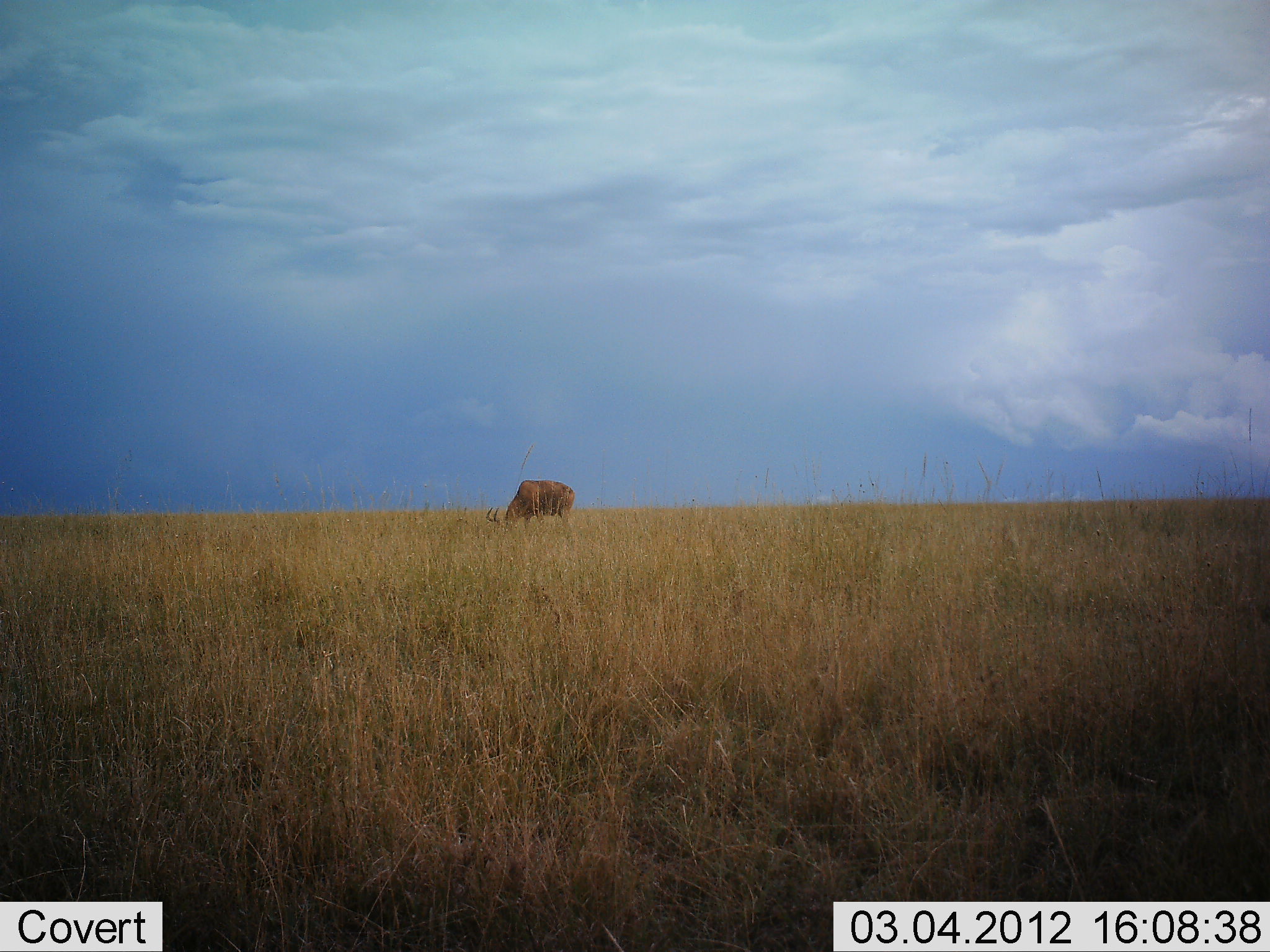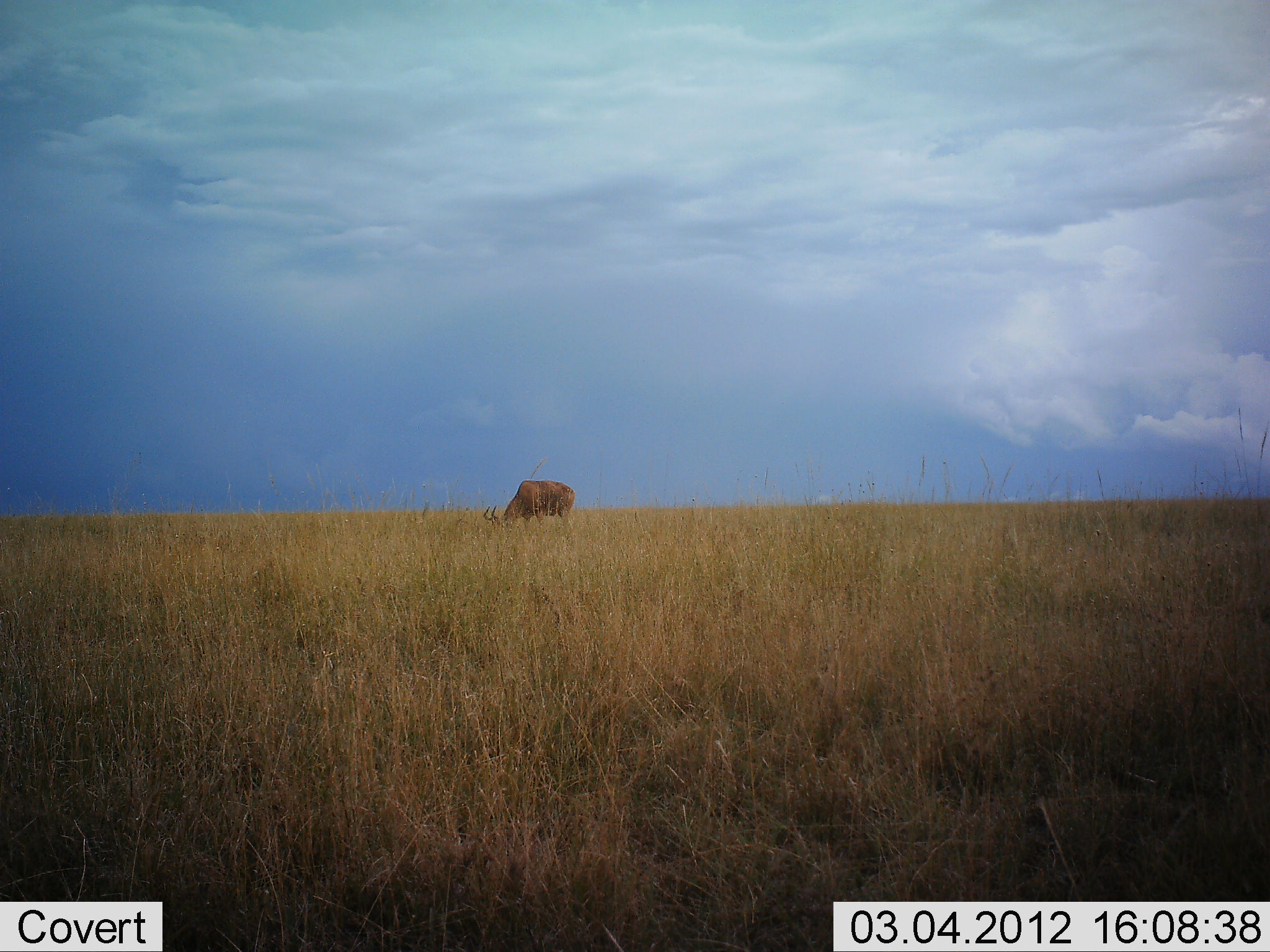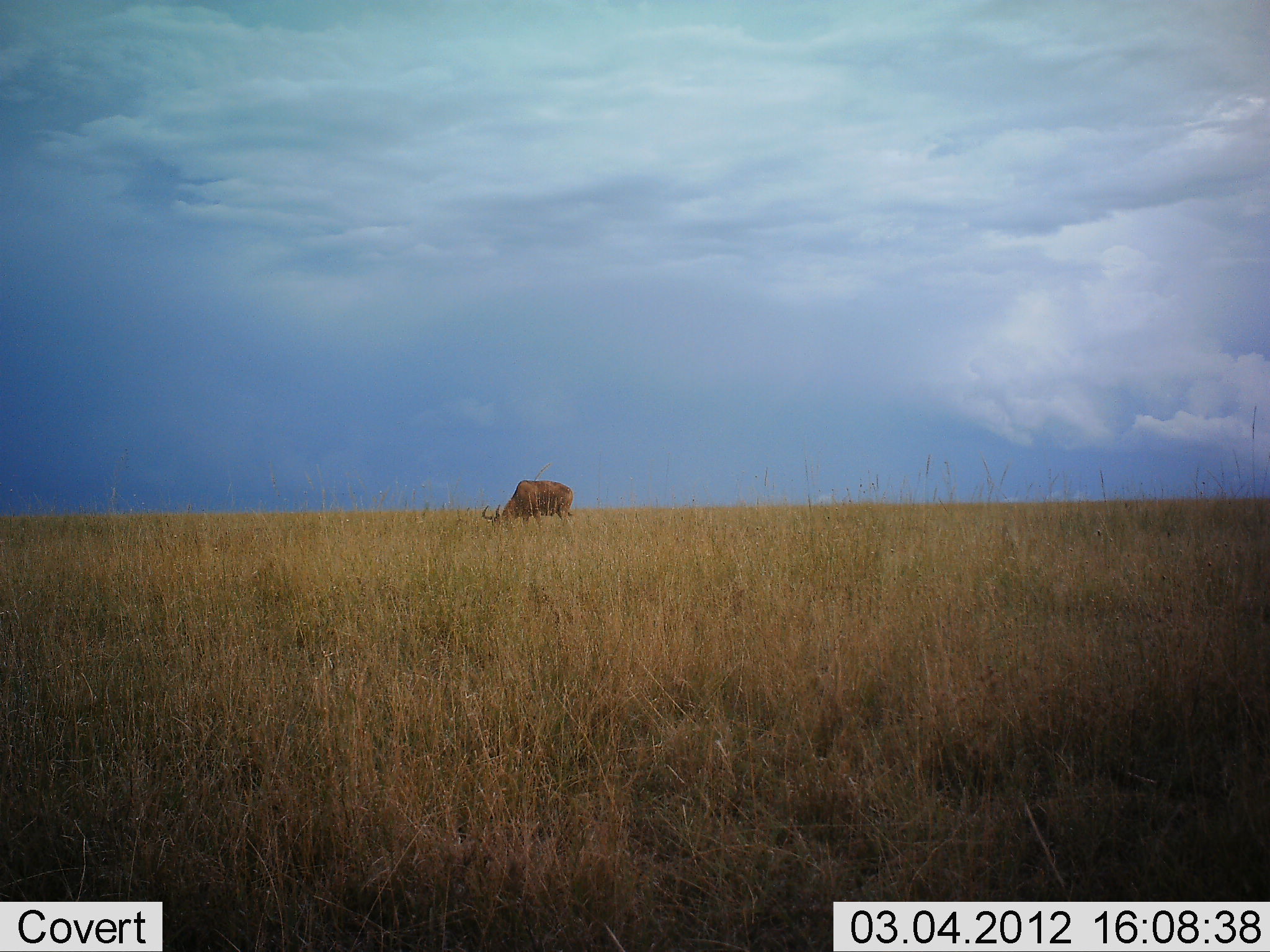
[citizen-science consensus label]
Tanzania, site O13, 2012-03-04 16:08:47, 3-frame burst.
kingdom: Animalia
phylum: Chordata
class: Mammalia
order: Artiodactyla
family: Bovidae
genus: Alcelaphus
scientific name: Alcelaphus buselaphus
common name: hartebeest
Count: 1.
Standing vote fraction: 22%.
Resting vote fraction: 0%.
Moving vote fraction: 6%.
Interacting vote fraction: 0%.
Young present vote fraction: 0%.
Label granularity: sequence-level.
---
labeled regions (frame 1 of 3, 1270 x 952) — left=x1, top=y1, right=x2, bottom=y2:
animal: left=485, top=480, right=575, bottom=535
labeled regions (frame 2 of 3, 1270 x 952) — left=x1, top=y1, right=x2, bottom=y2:
animal: left=483, top=480, right=575, bottom=539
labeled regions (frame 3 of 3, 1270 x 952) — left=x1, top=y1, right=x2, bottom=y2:
animal: left=481, top=479, right=576, bottom=536